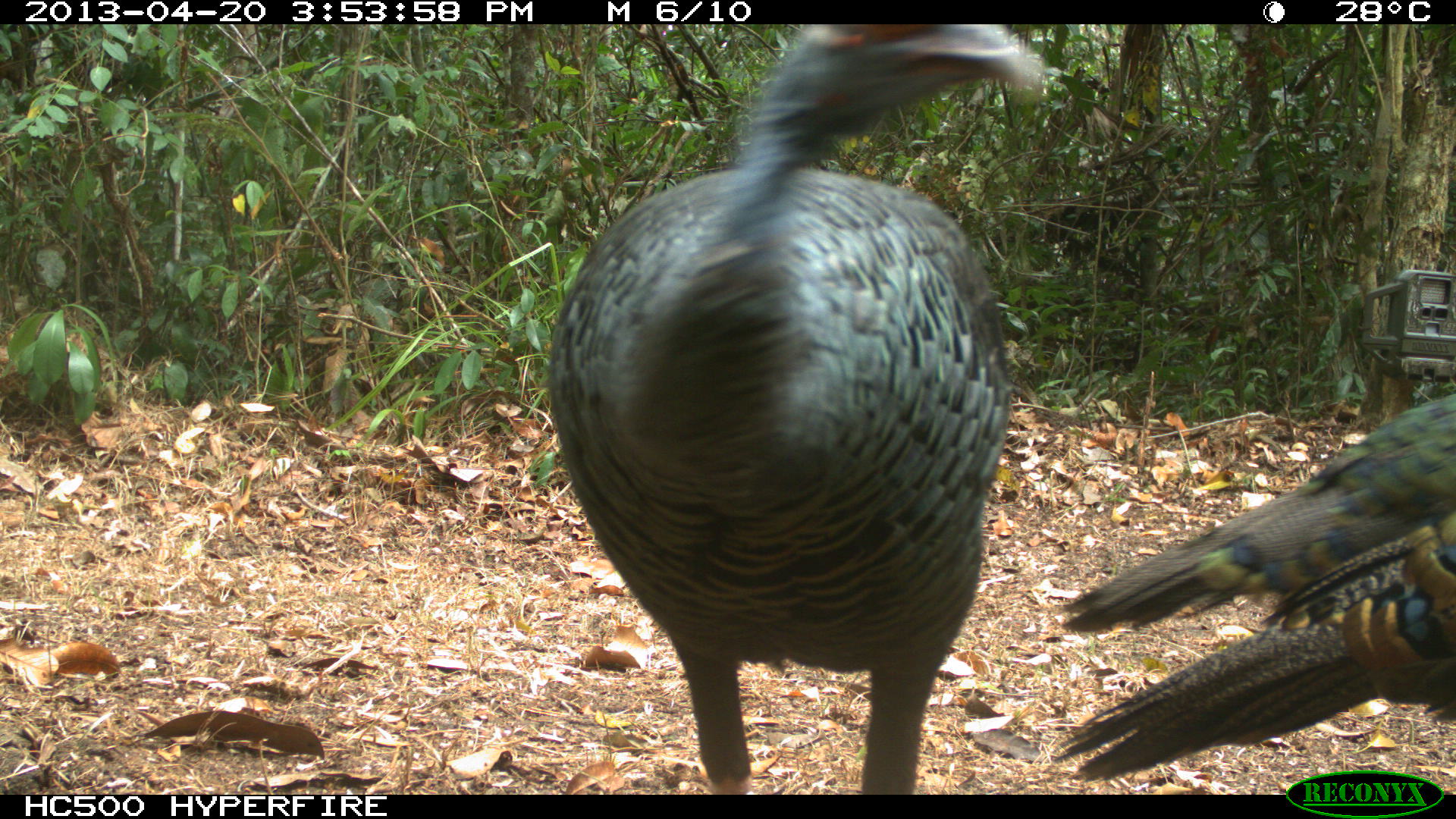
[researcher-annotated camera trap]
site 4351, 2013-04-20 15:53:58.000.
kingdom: Animalia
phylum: Chordata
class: Aves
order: Galliformes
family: Phasianidae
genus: Meleagris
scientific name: Meleagris ocellata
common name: ocellated turkey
Meleagris ocellata (ocellated turkey), count 3.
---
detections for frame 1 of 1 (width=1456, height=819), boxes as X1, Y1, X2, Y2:
meleagris ocellata: 537, 24, 1055, 792; 1053, 529, 1456, 783; 1054, 385, 1450, 631